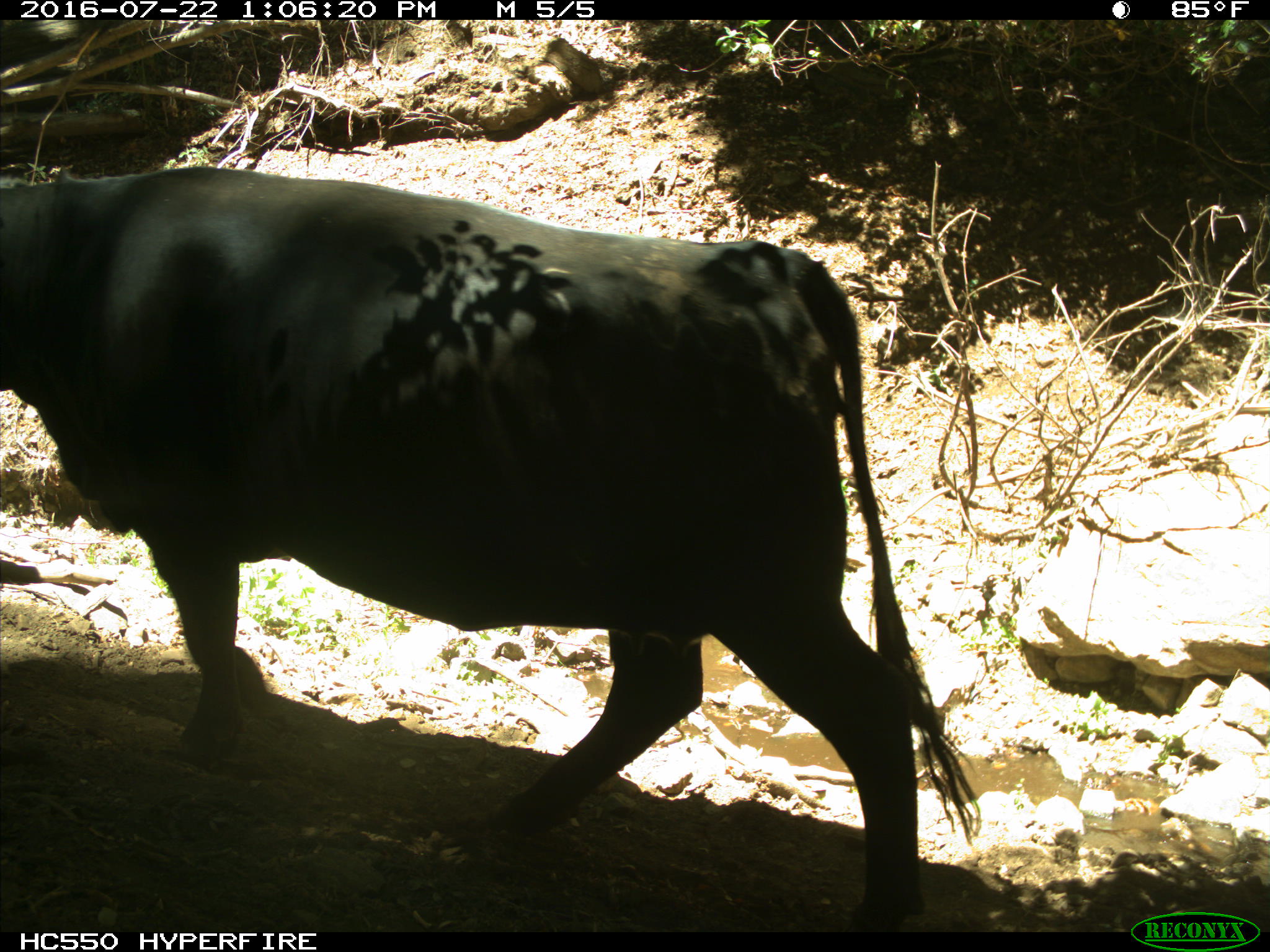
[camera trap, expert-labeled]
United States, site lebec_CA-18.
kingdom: Animalia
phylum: Chordata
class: Mammalia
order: Artiodactyla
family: Bovidae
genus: Bos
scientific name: Bos taurus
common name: domestic cow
Bos taurus (domestic cow).